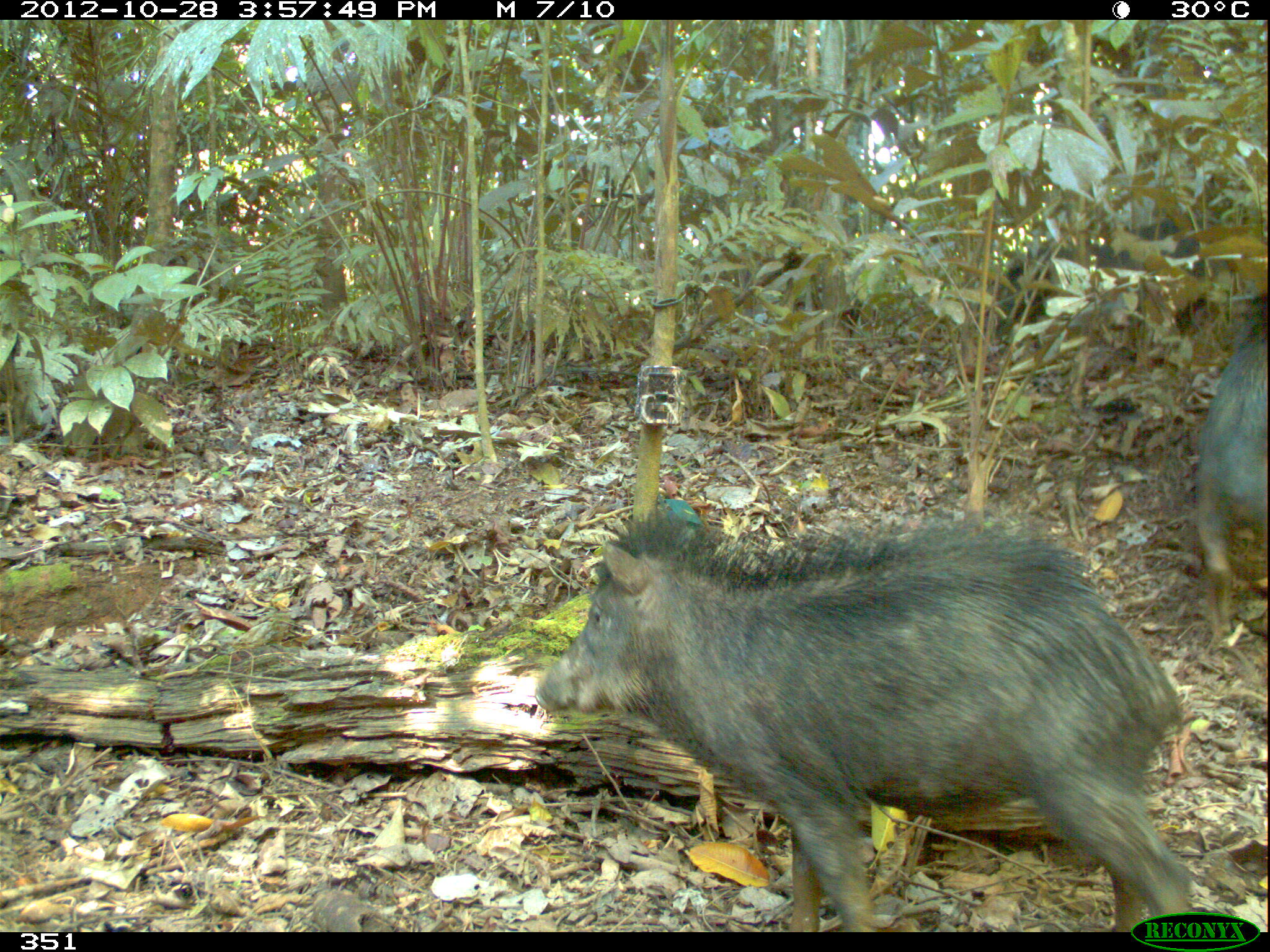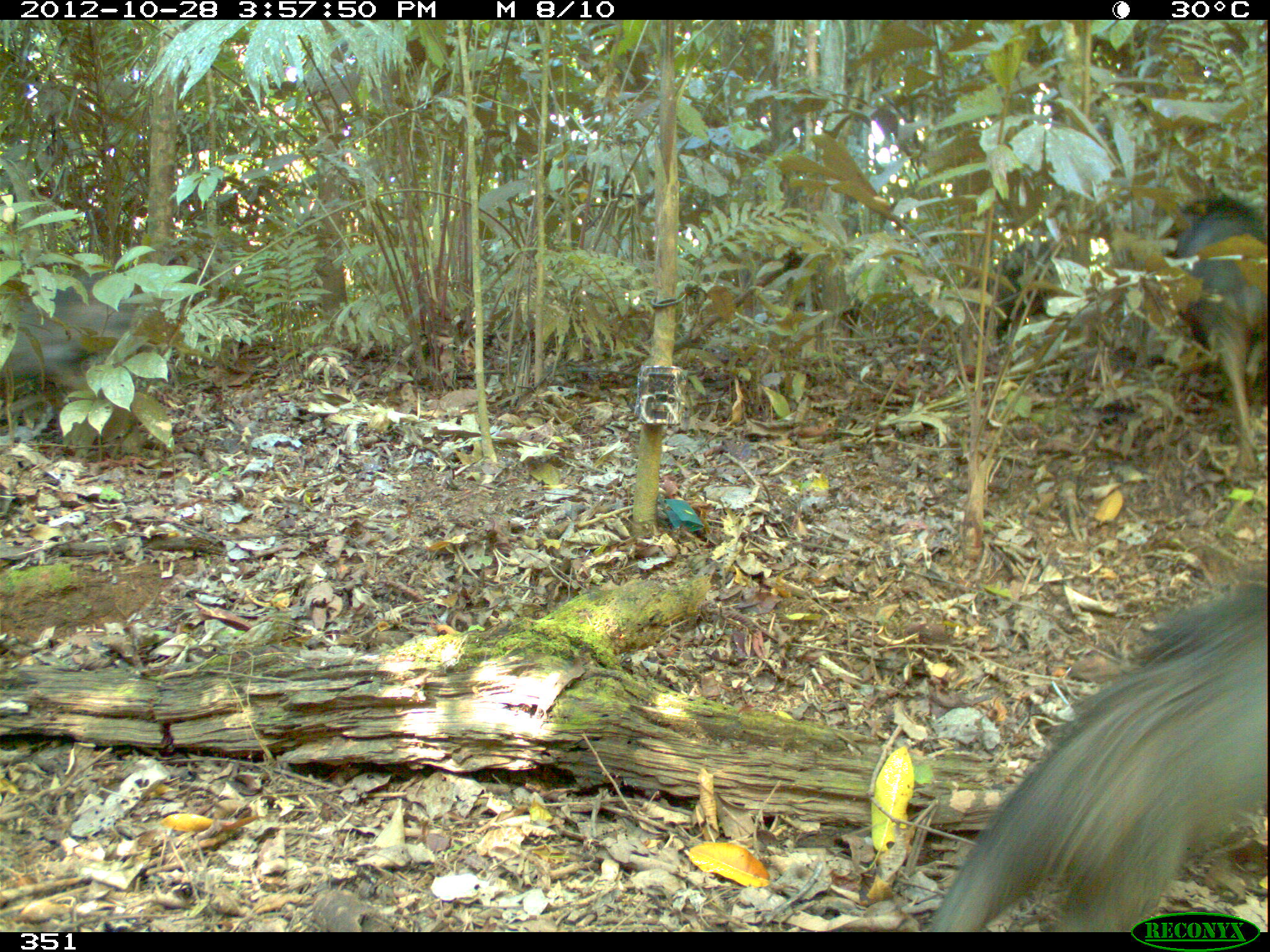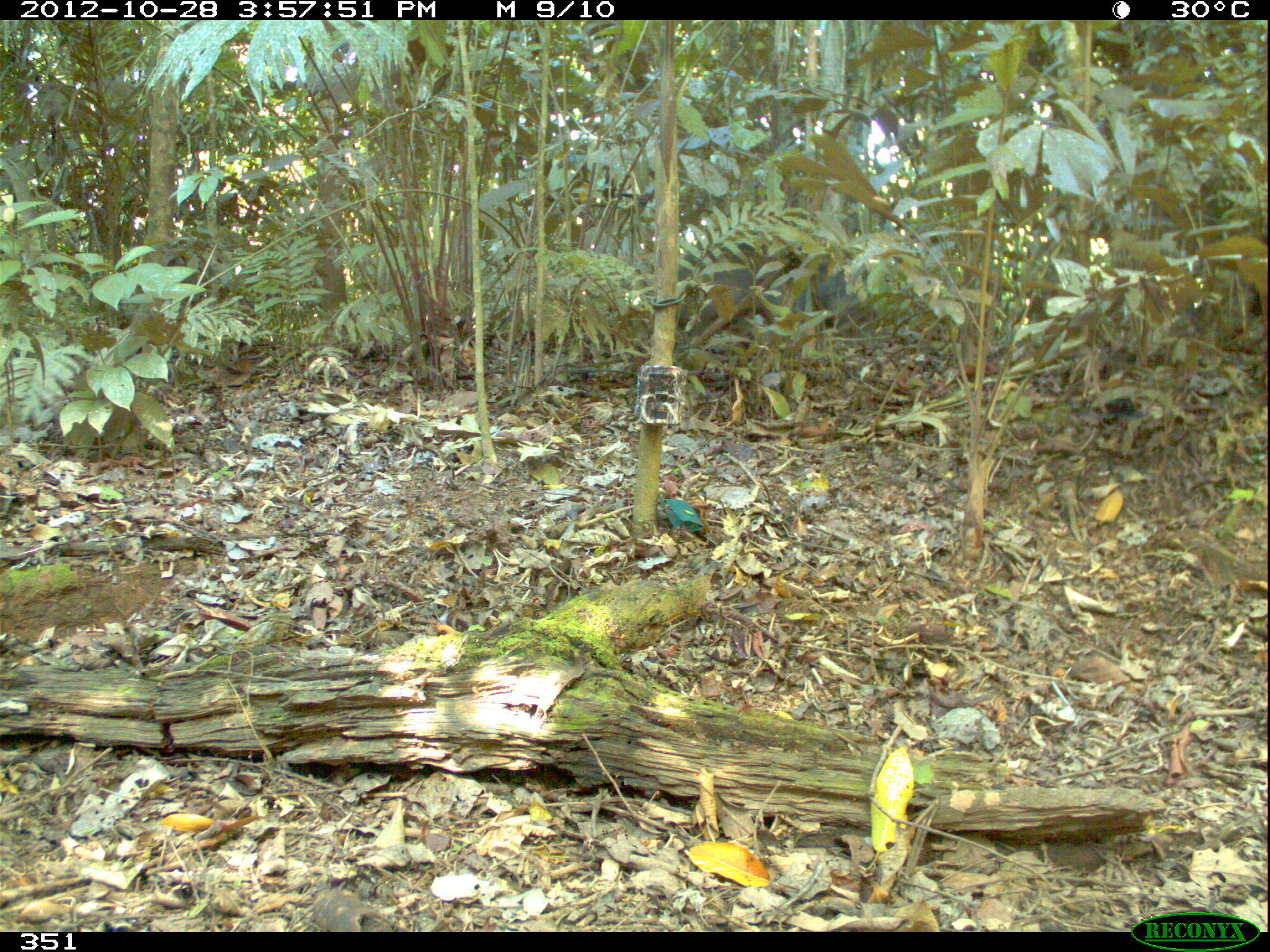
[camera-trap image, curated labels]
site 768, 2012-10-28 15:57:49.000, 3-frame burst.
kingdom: Animalia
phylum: Chordata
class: Mammalia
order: Artiodactyla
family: Tayassuidae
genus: Tayassu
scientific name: Tayassu pecari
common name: white-lipped peccary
Tayassu pecari (white-lipped peccary).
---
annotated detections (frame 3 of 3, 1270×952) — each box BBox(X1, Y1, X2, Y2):
tayassu pecari: BBox(679, 243, 870, 337)